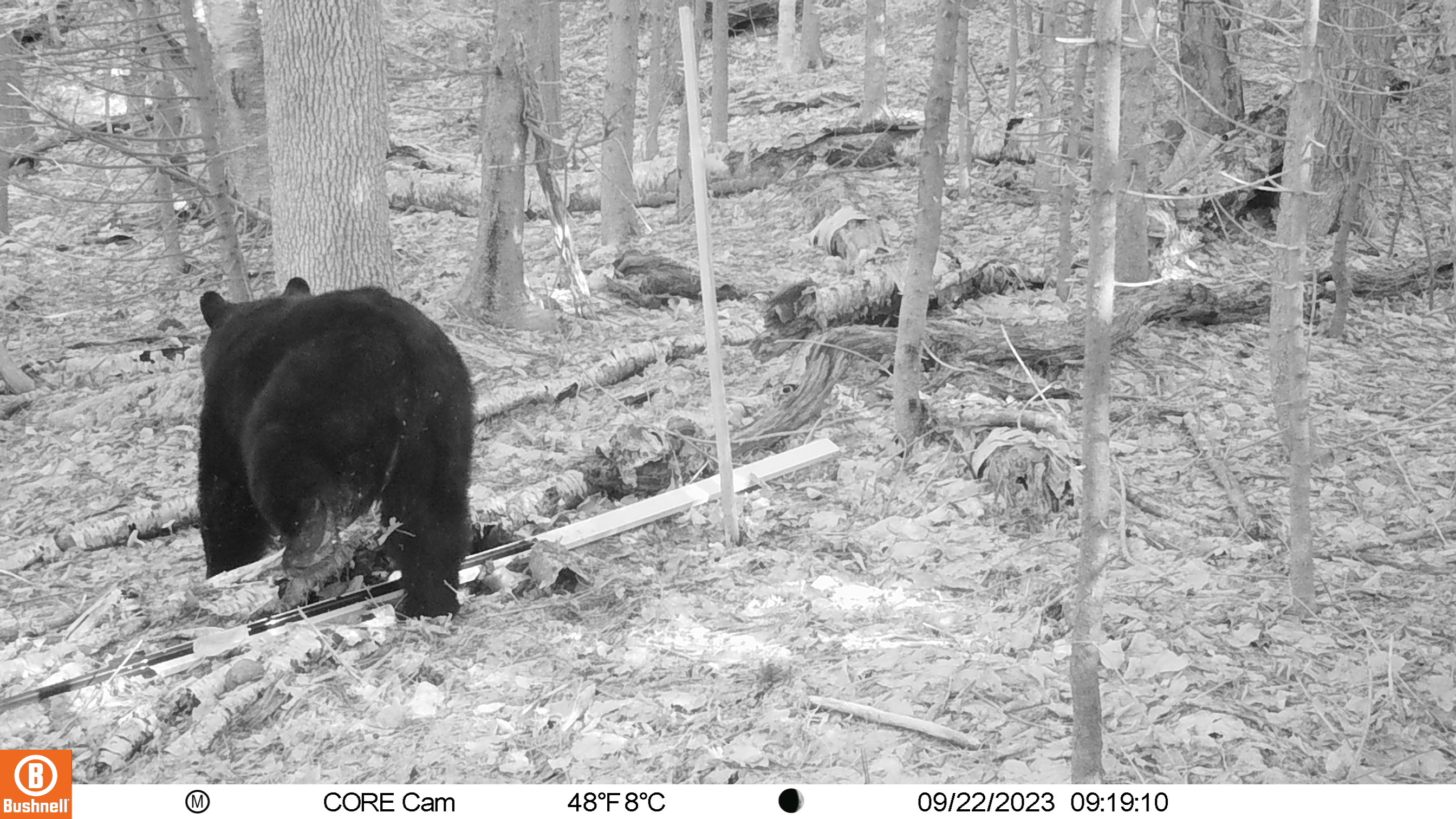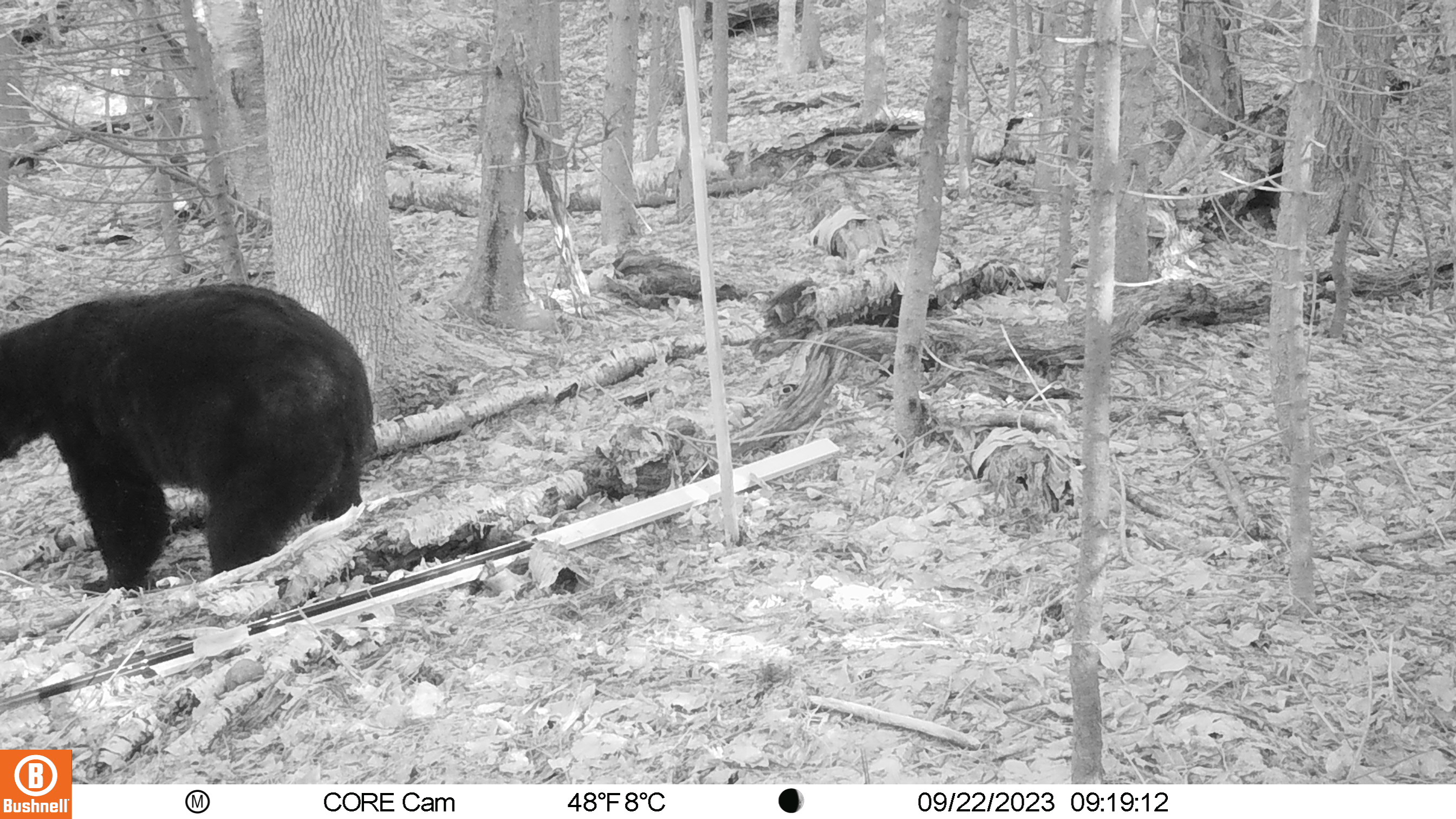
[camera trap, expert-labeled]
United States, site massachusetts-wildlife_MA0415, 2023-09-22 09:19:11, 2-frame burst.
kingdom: Animalia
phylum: Chordata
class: Mammalia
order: Carnivora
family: Ursidae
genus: Ursus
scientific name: Ursus americanus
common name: black bear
Black bear (Ursus americanus).